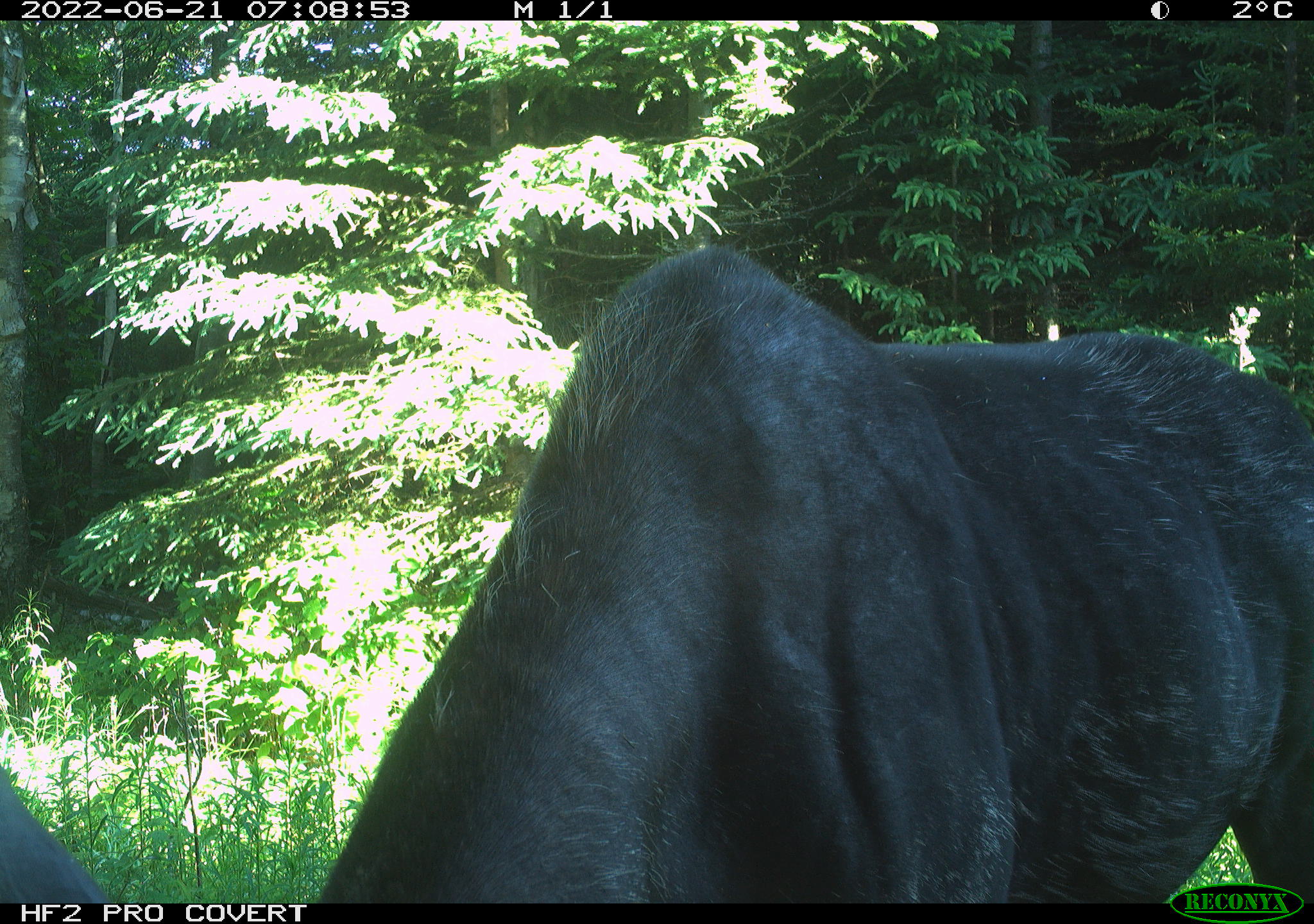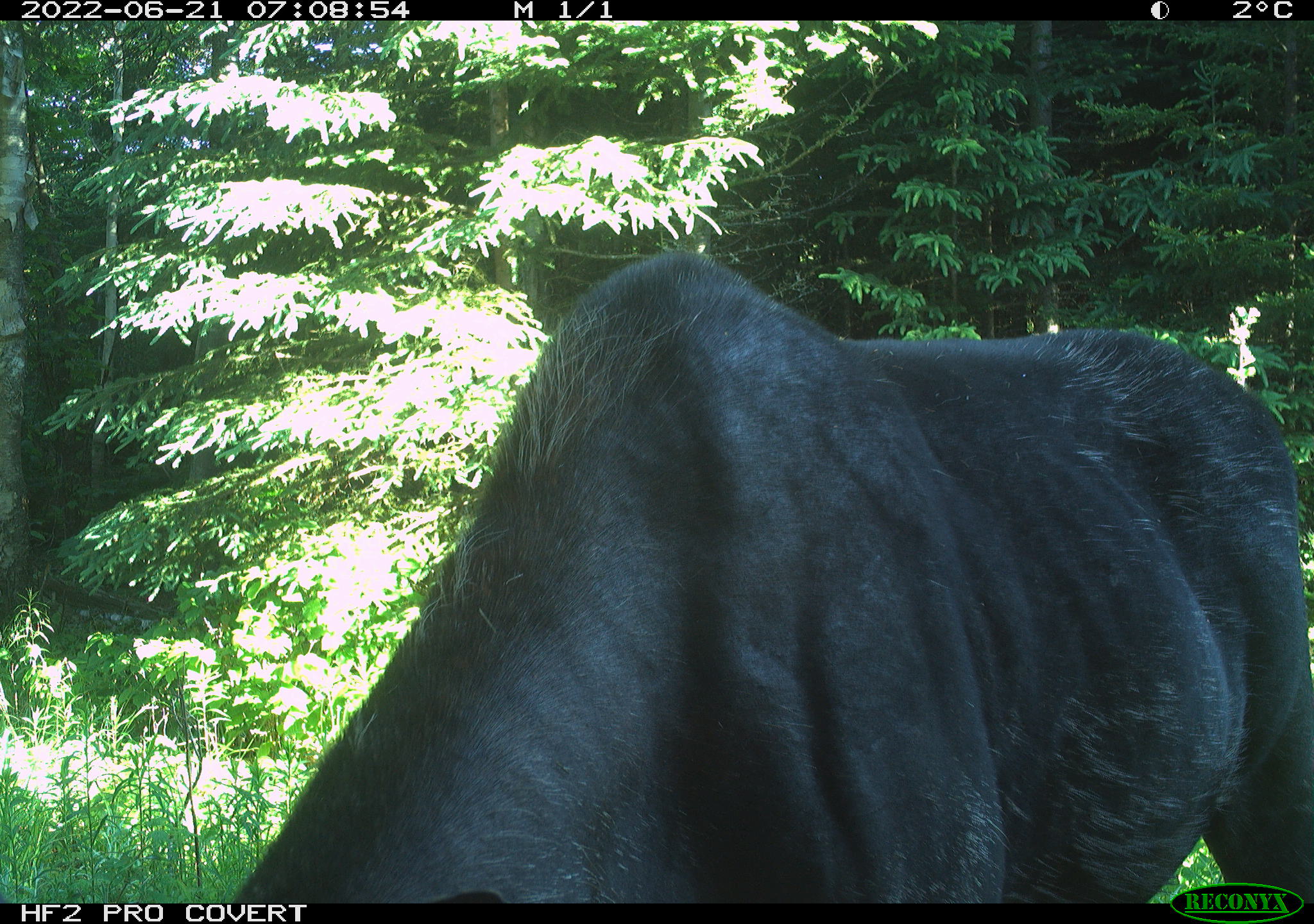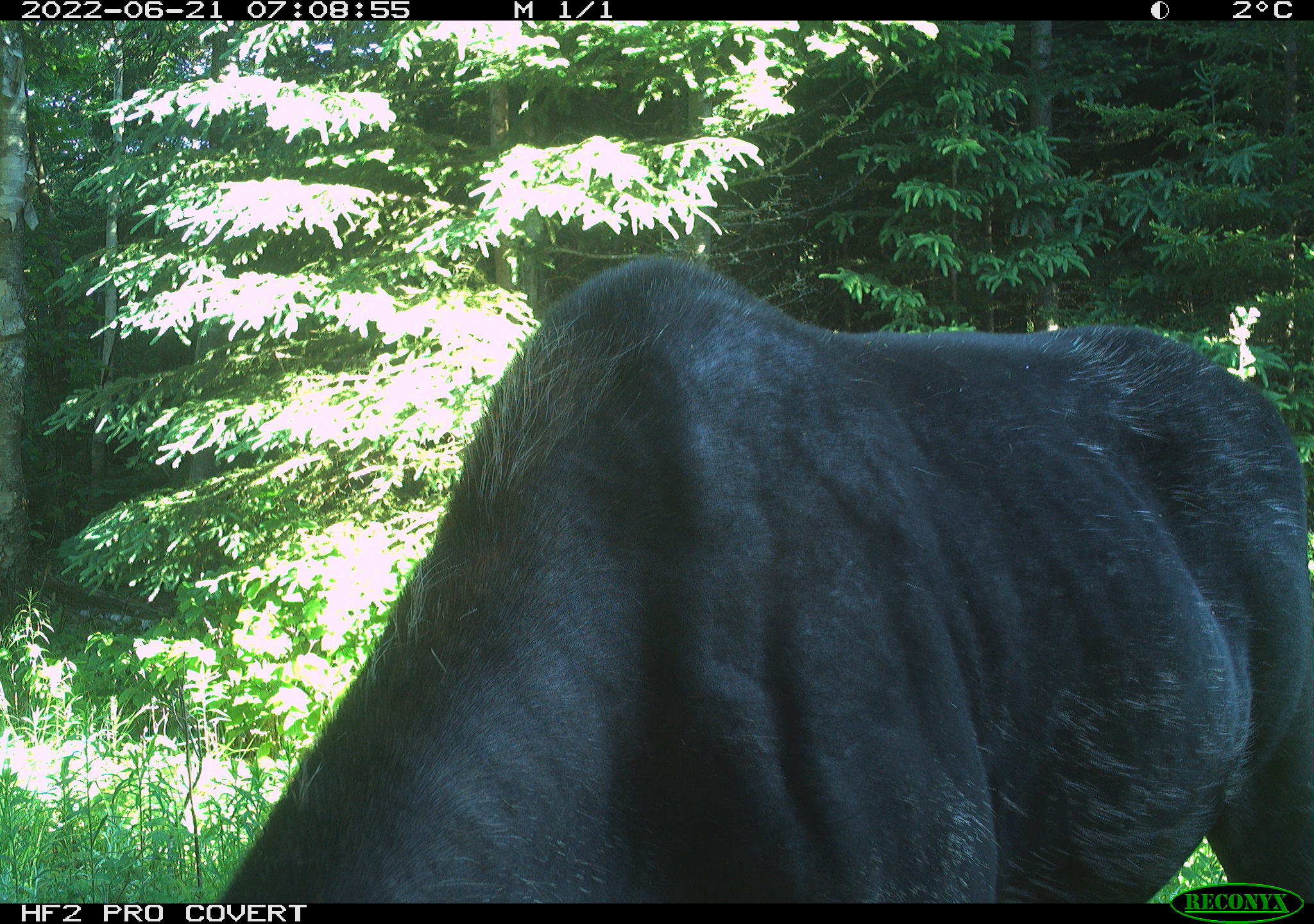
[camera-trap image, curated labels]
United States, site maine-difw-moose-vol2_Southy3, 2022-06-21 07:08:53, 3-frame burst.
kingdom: Animalia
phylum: Chordata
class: Mammalia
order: Artiodactyla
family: Cervidae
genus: Alces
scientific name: Alces alces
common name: moose